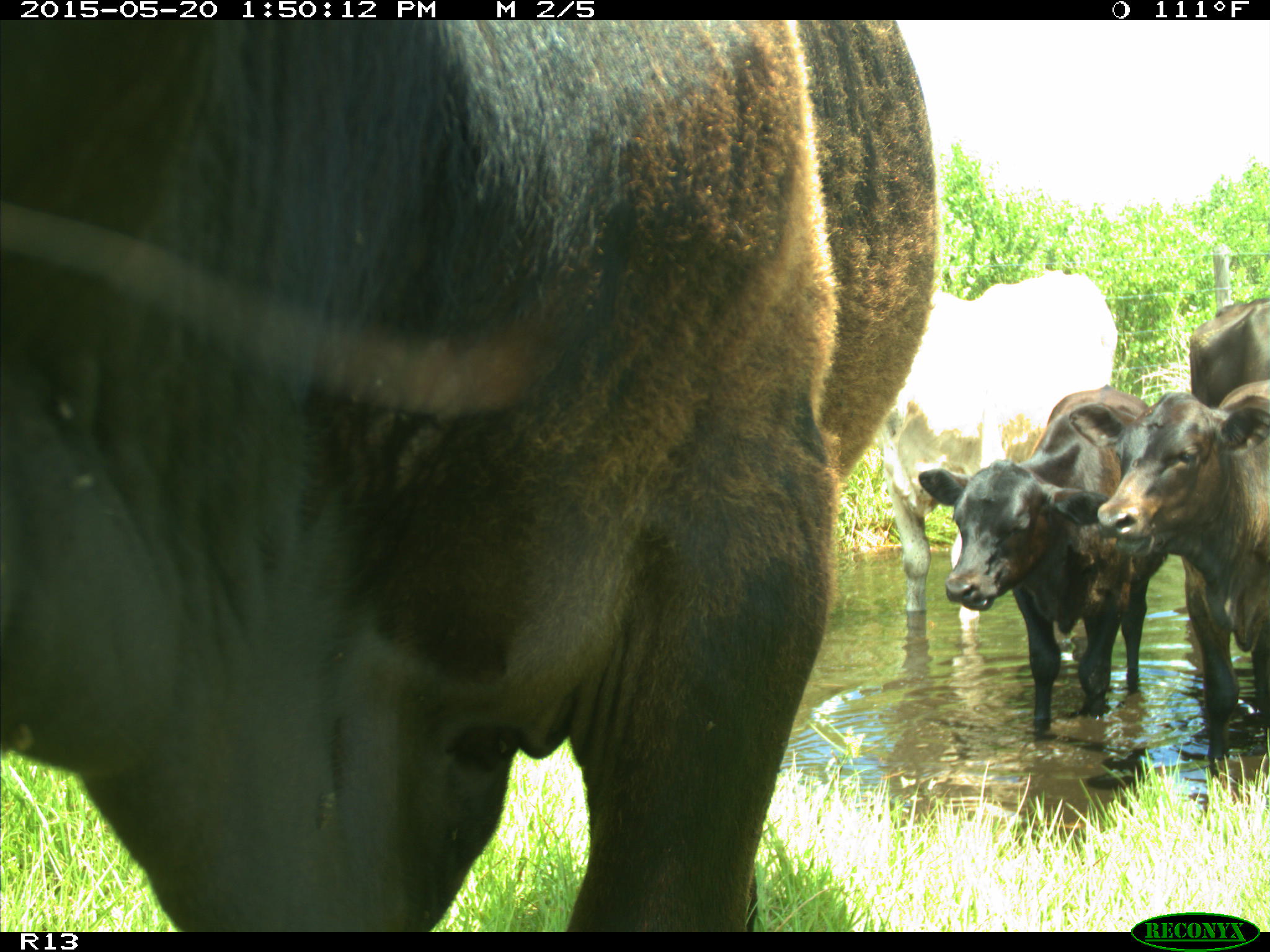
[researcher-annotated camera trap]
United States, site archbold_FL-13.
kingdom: Animalia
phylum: Chordata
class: Mammalia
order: Artiodactyla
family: Bovidae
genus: Bos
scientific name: Bos taurus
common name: domestic cow